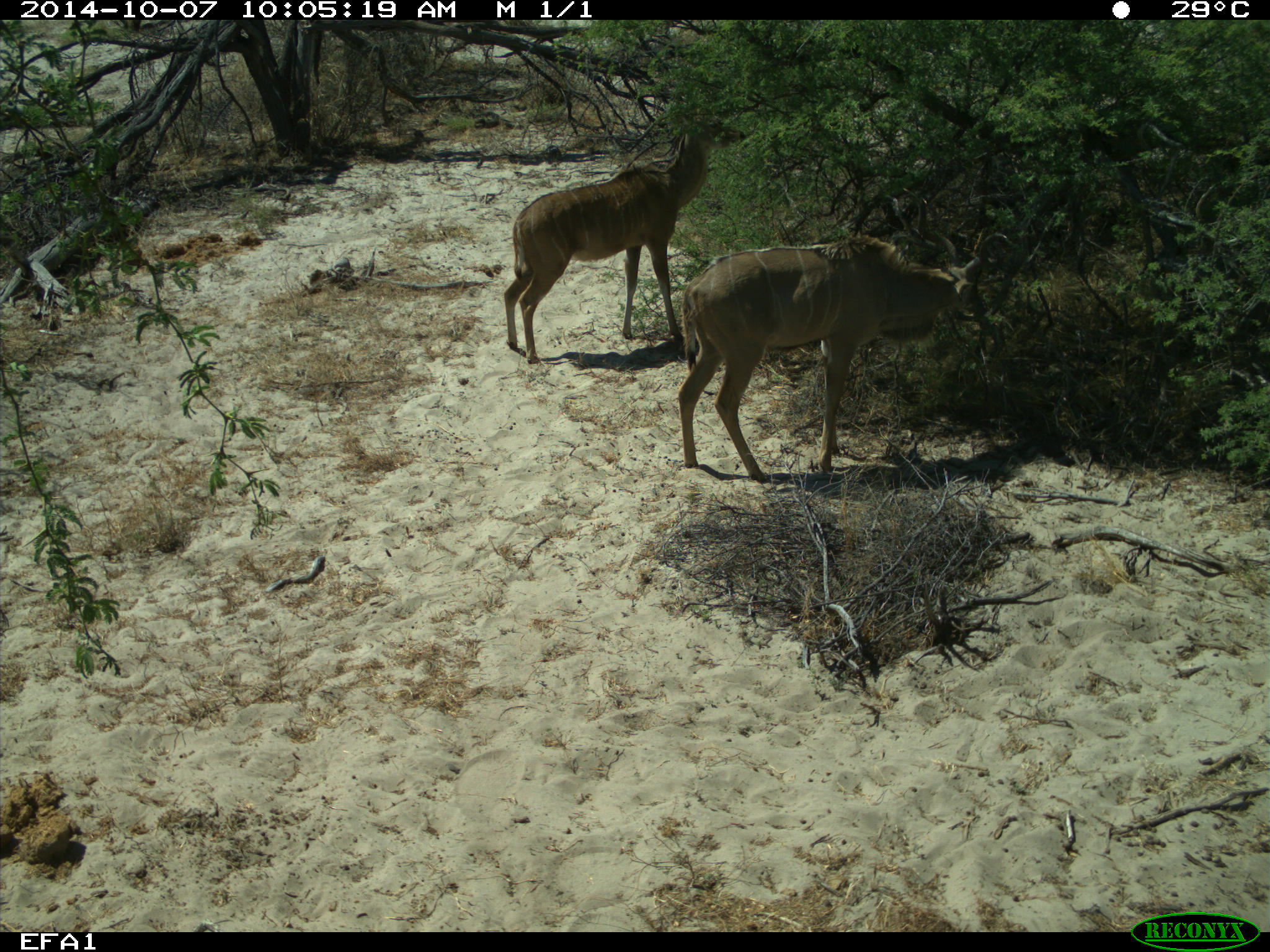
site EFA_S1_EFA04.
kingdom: Animalia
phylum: Chordata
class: Mammalia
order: Artiodactyla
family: Bovidae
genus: Tragelaphus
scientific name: Tragelaphus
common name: kudu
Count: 2.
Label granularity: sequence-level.